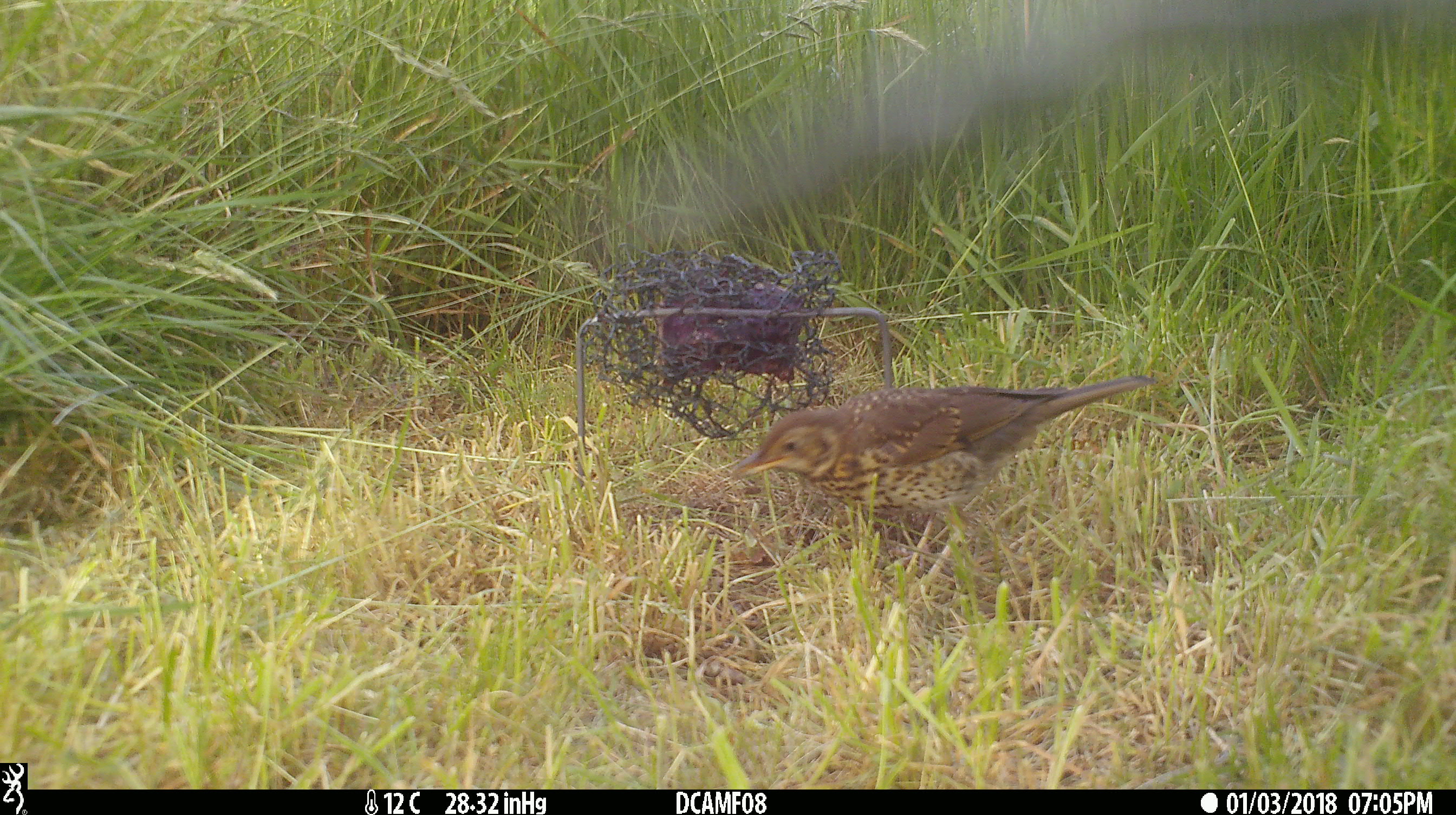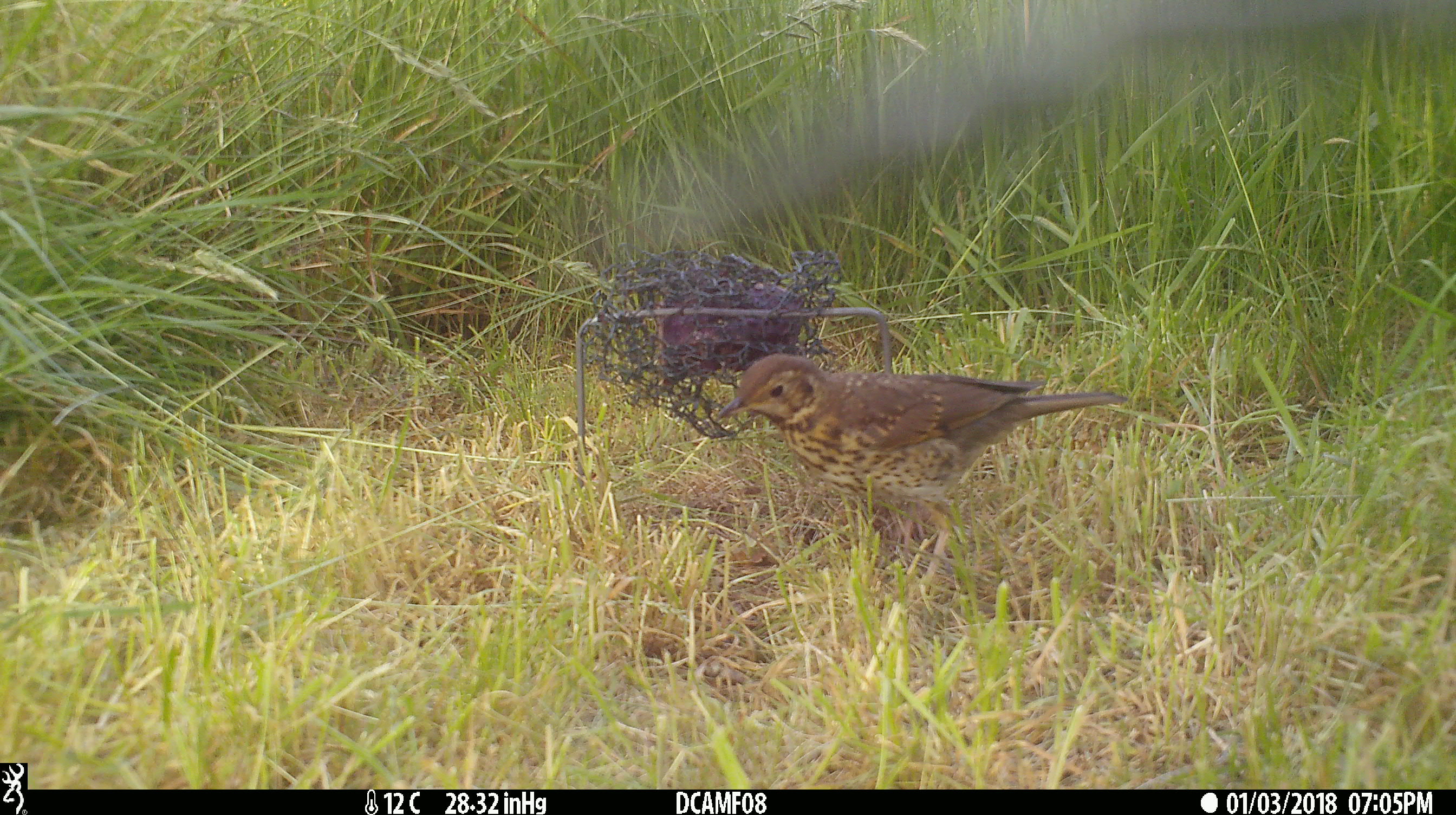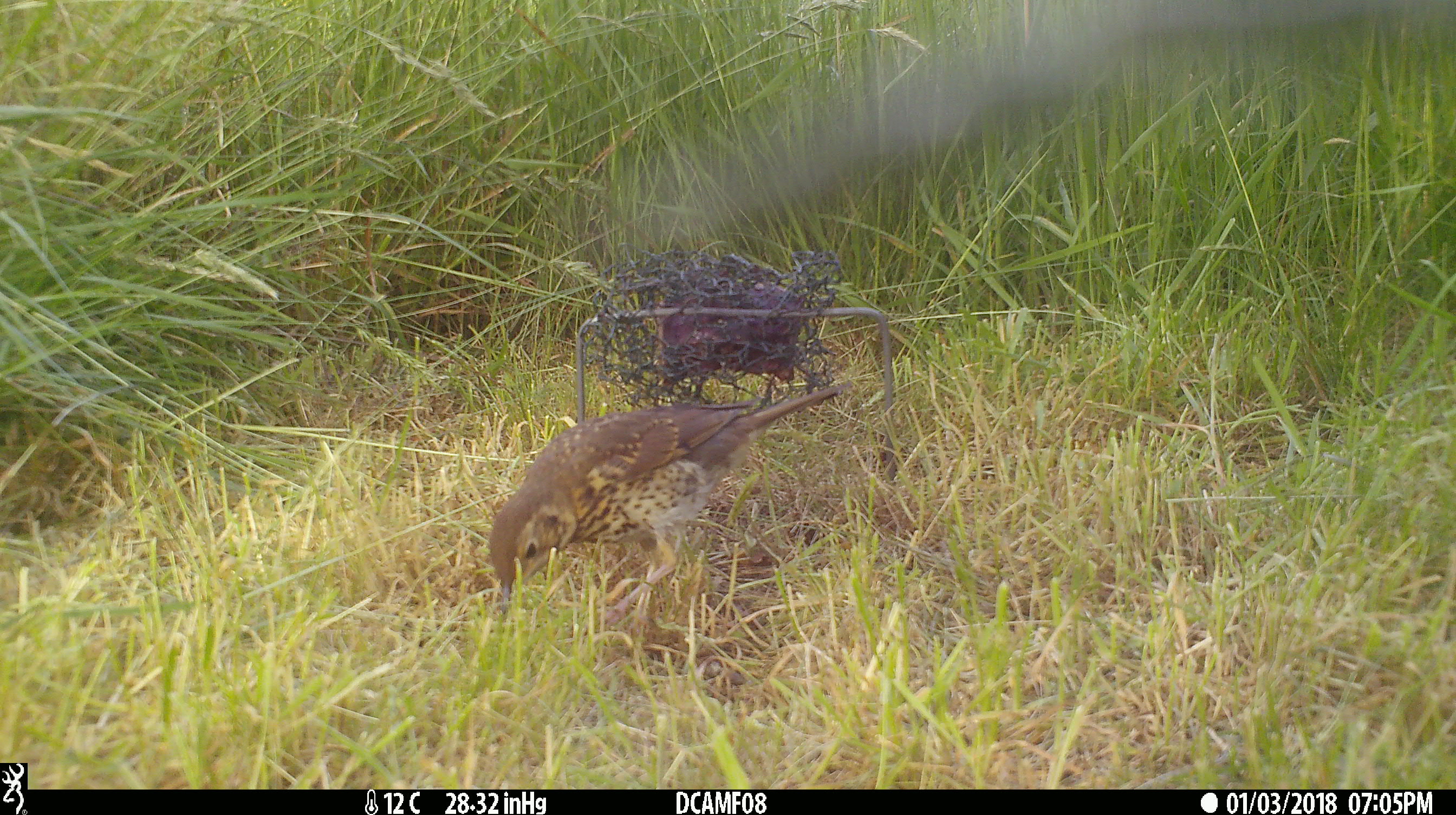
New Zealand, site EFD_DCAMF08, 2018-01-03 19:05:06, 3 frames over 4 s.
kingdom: Animalia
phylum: Chordata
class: Aves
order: Passeriformes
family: Turdidae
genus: Turdus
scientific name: Turdus philomelos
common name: song thrush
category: thrush